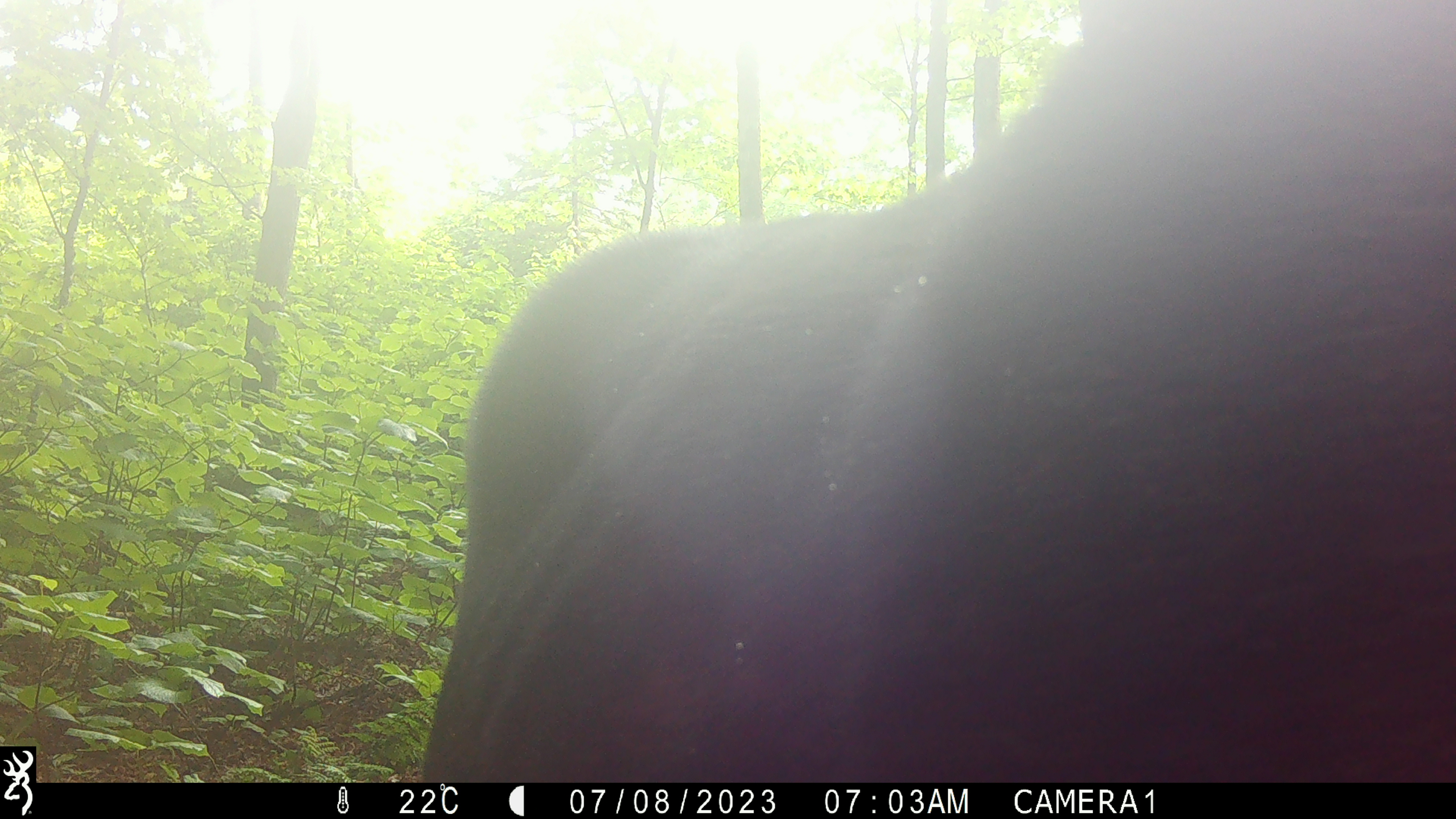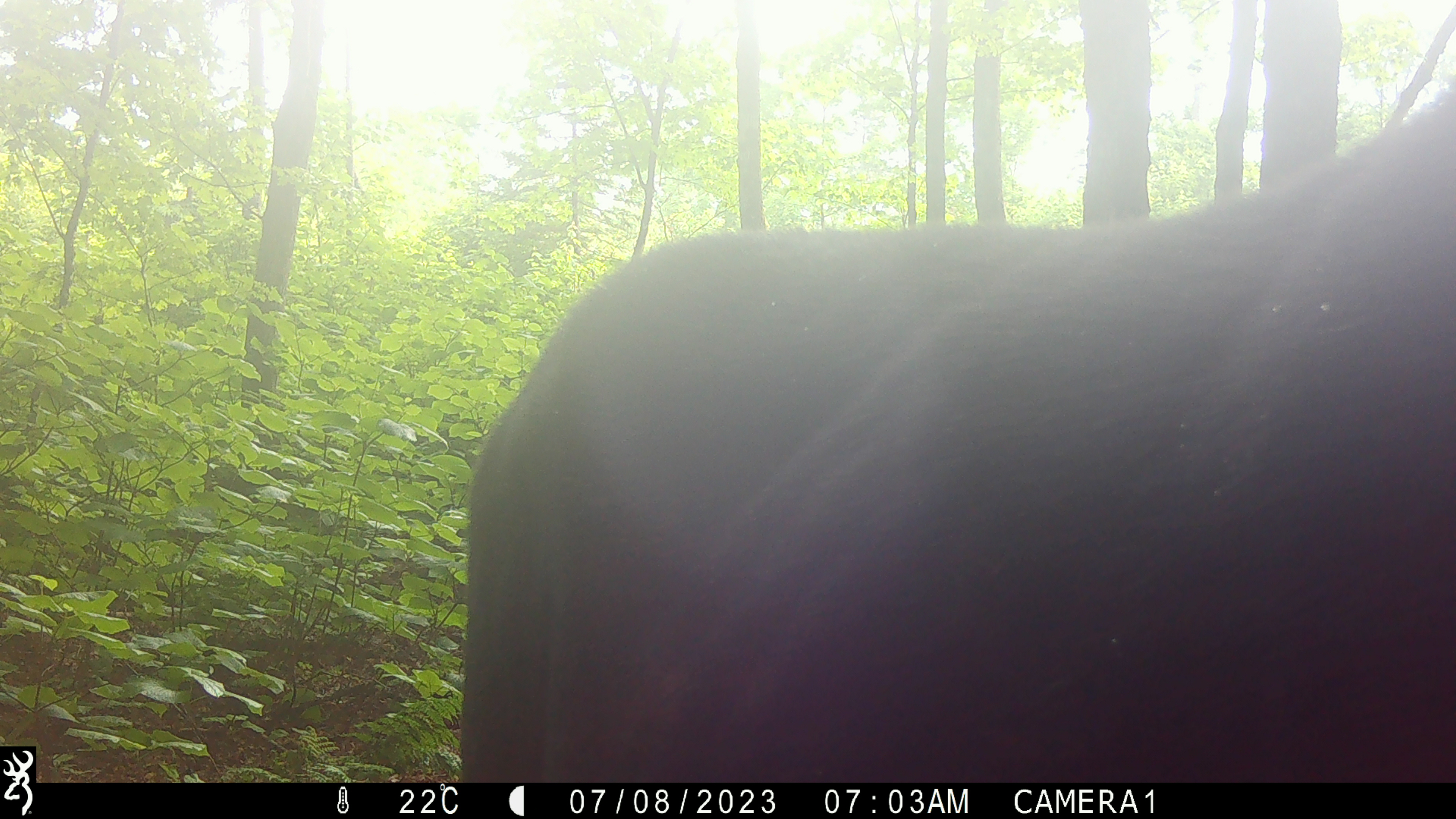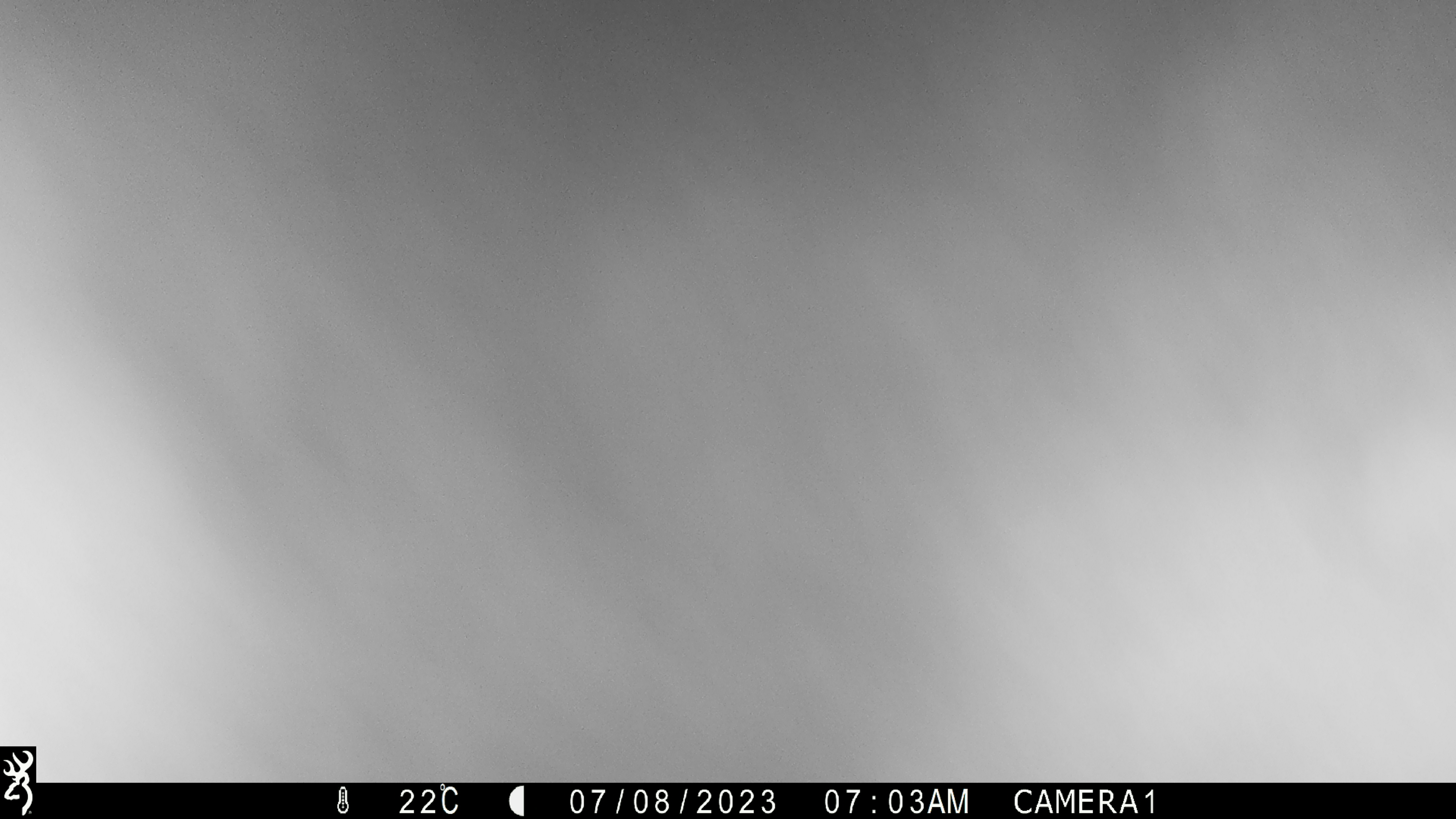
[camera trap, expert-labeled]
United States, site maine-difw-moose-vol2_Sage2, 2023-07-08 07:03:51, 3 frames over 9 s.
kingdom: Animalia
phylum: Chordata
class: Mammalia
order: Artiodactyla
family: Cervidae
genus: Alces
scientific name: Alces alces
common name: moose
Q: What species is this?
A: Moose (Alces alces).